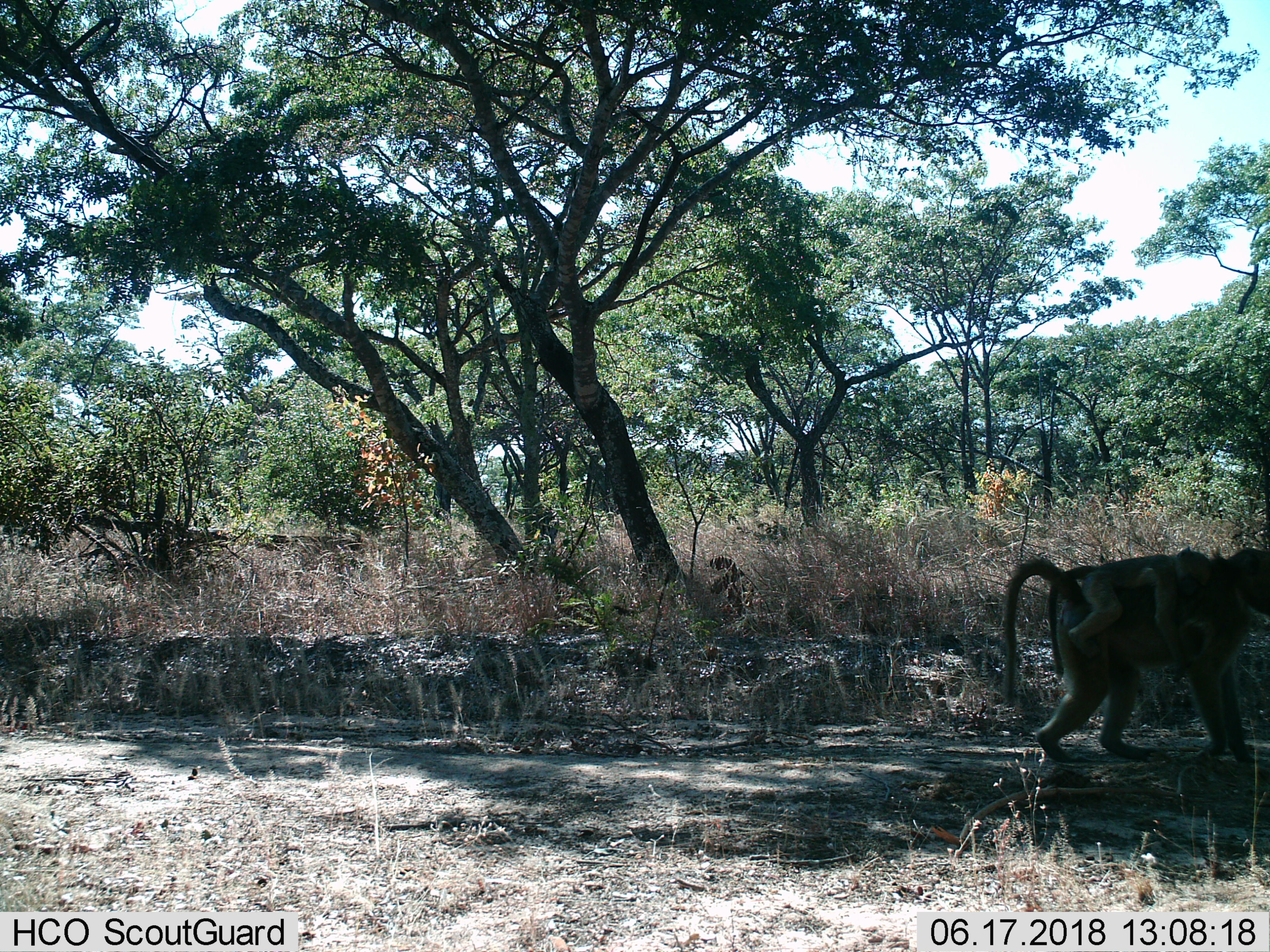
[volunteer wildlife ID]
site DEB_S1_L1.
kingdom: Animalia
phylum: Chordata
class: Mammalia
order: Primates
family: Cercopithecidae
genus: Papio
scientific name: Papio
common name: baboon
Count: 2.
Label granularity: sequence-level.